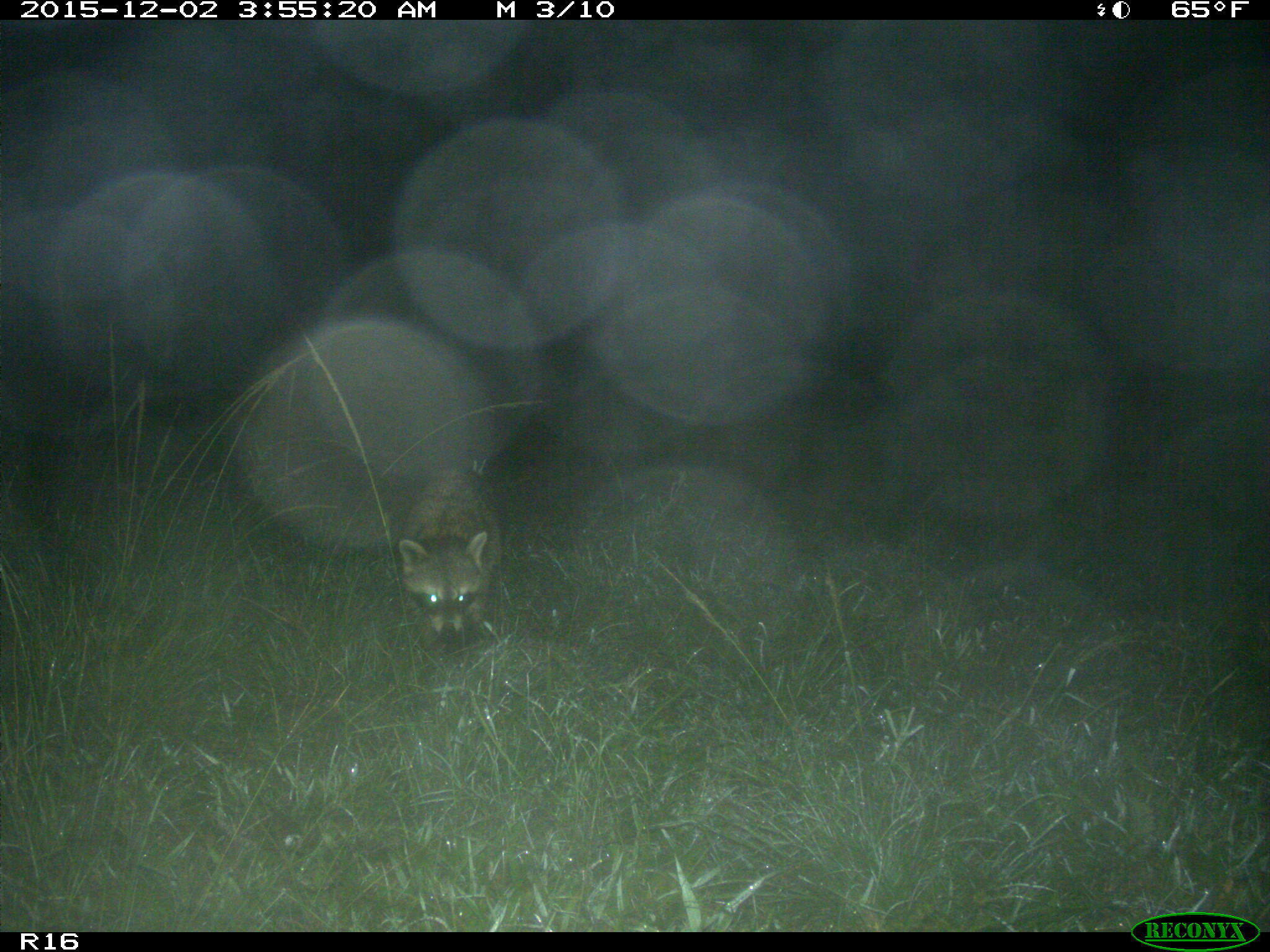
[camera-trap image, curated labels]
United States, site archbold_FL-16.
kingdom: Animalia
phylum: Chordata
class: Mammalia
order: Carnivora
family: Procyonidae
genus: Procyon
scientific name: Procyon lotor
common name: common raccoon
Procyon lotor (common raccoon).